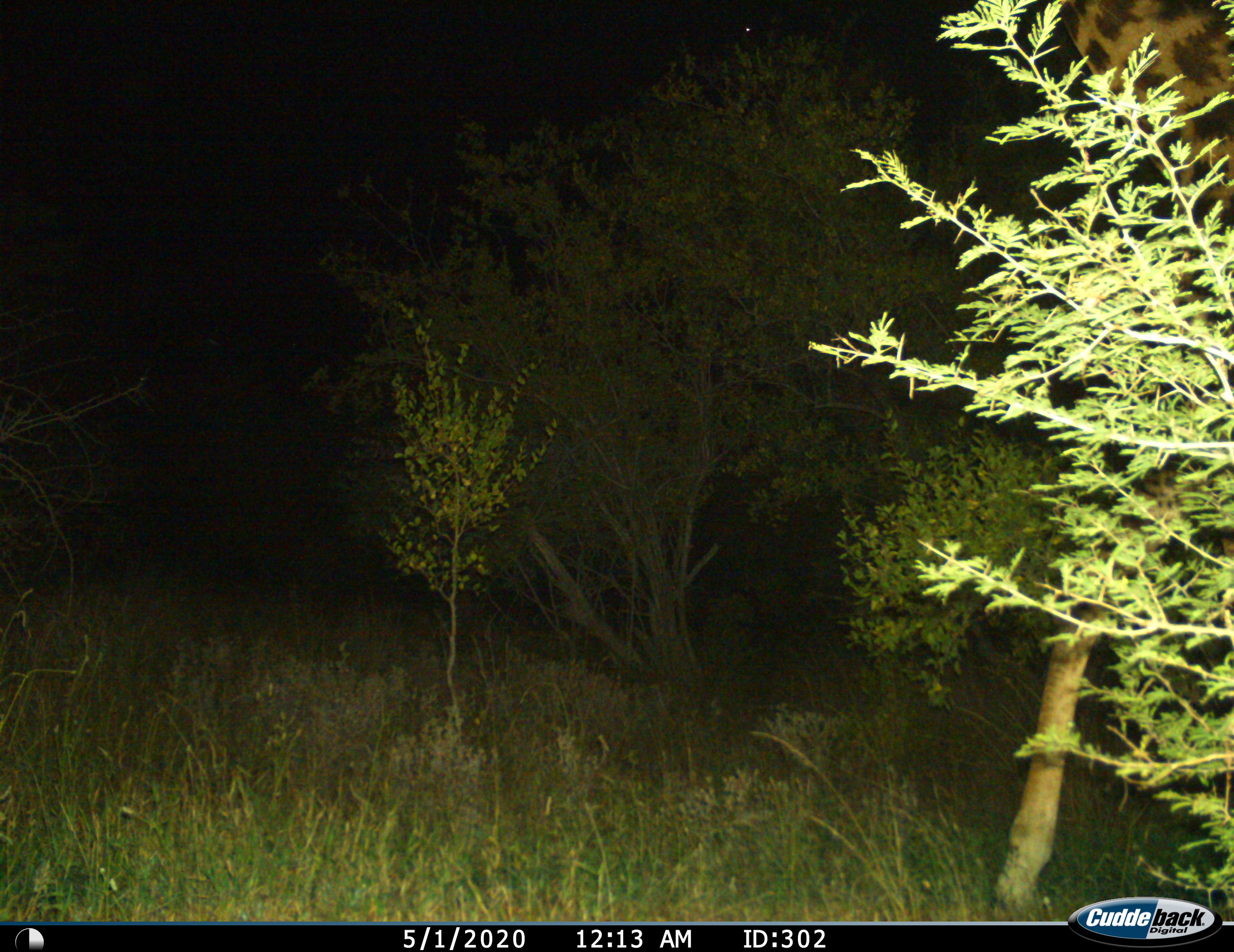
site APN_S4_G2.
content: unidentified animal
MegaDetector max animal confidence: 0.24